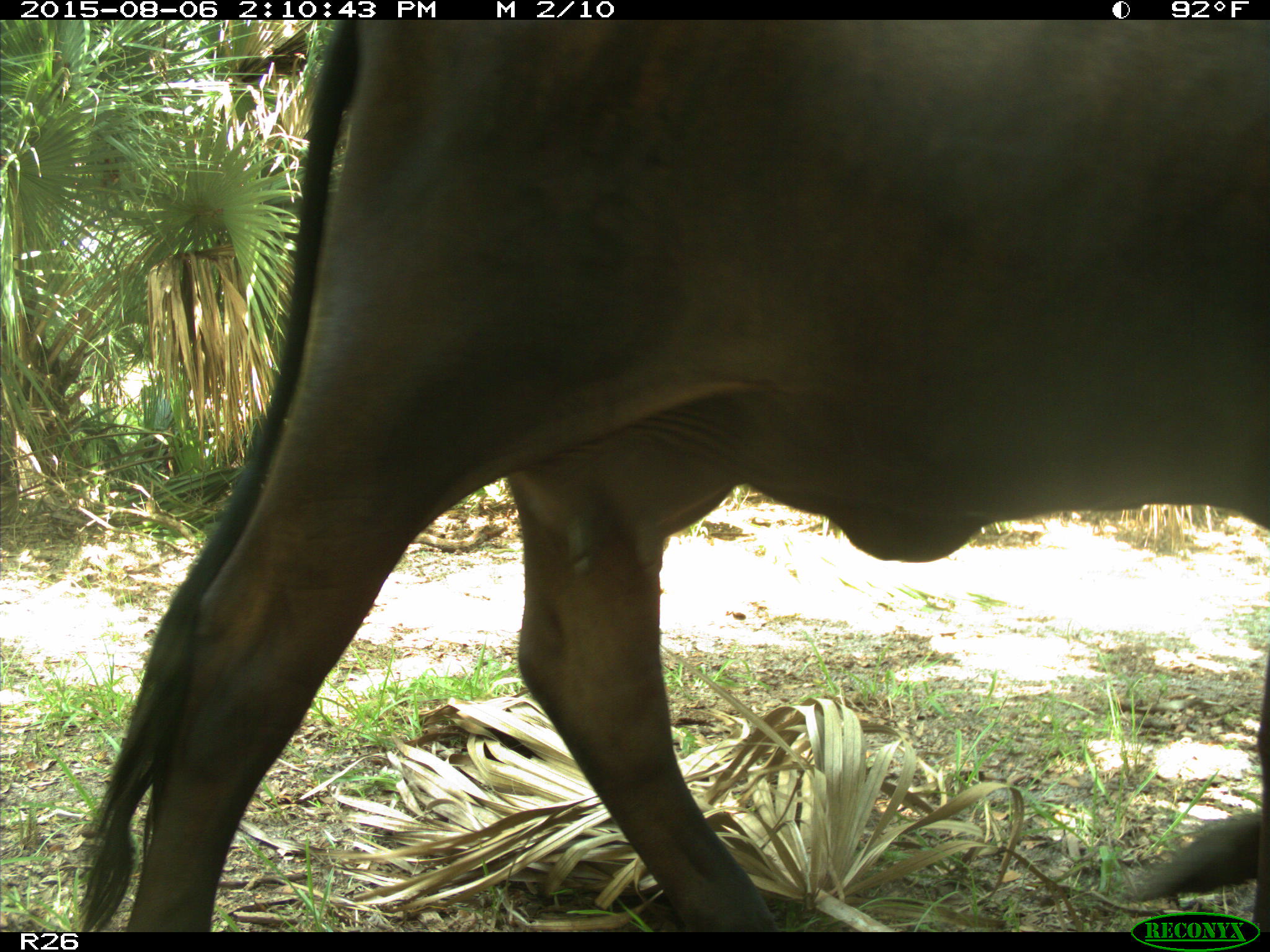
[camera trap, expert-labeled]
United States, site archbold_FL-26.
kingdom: Animalia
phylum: Chordata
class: Mammalia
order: Artiodactyla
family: Bovidae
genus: Bos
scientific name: Bos taurus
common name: domestic cow